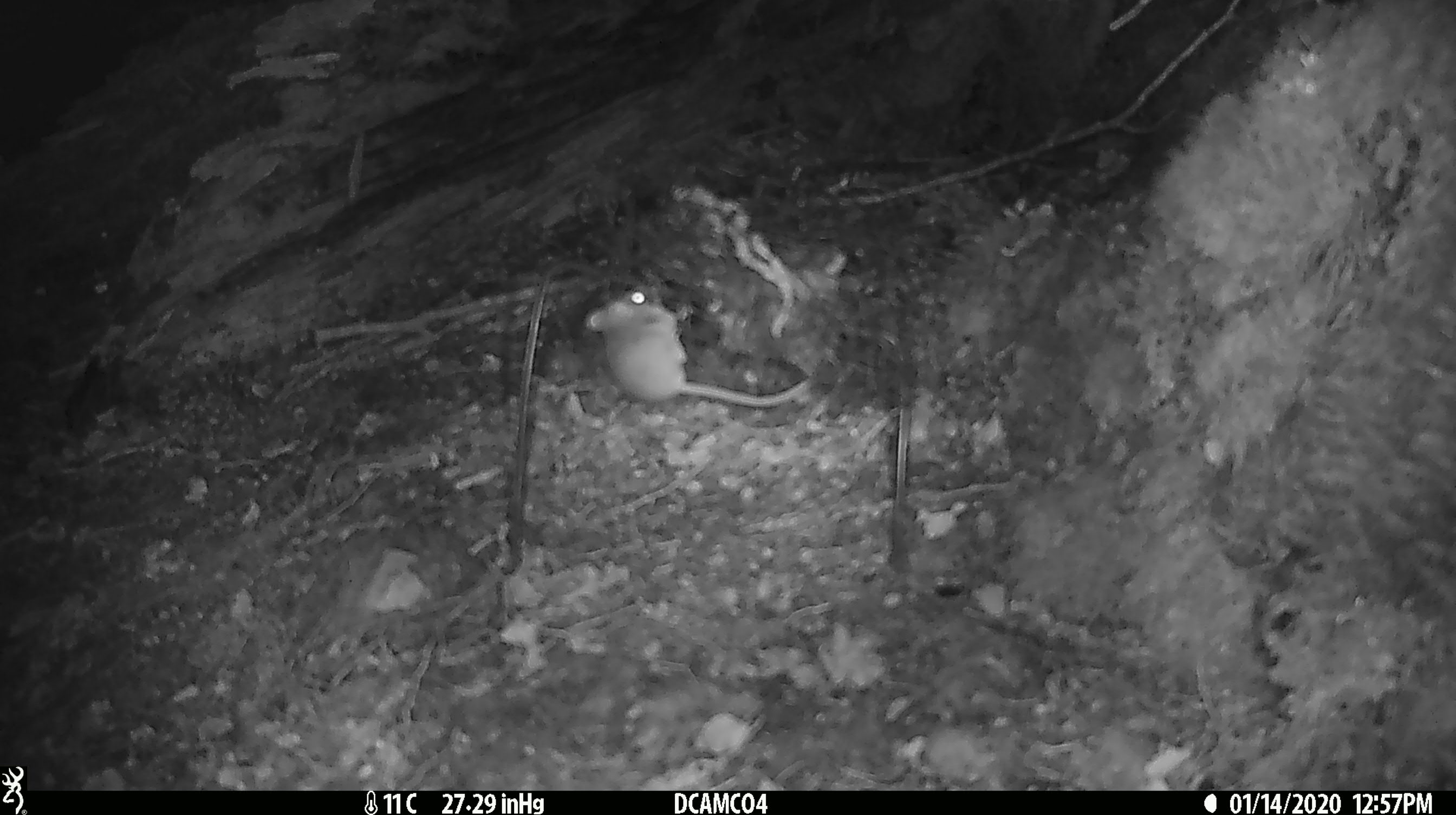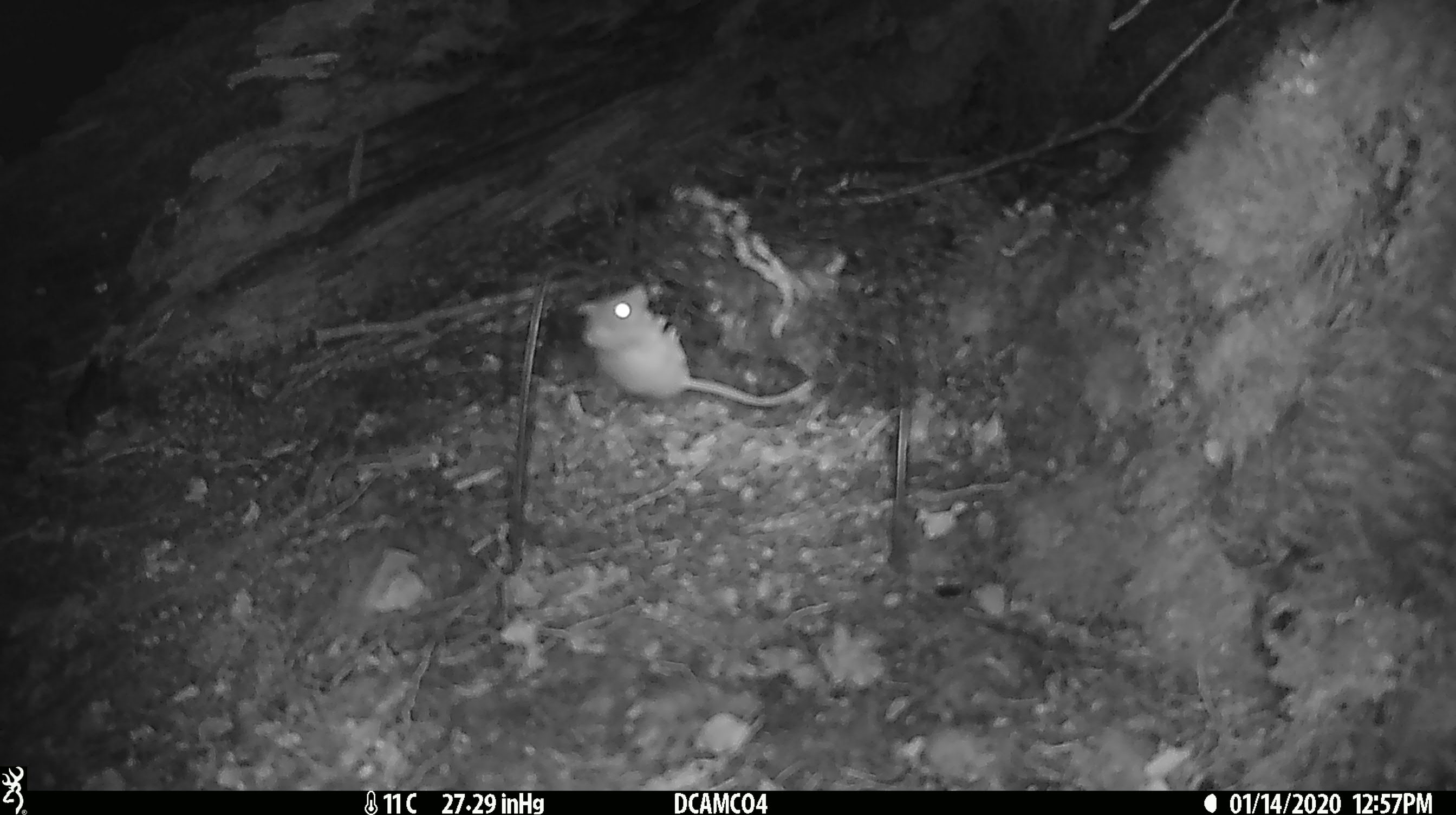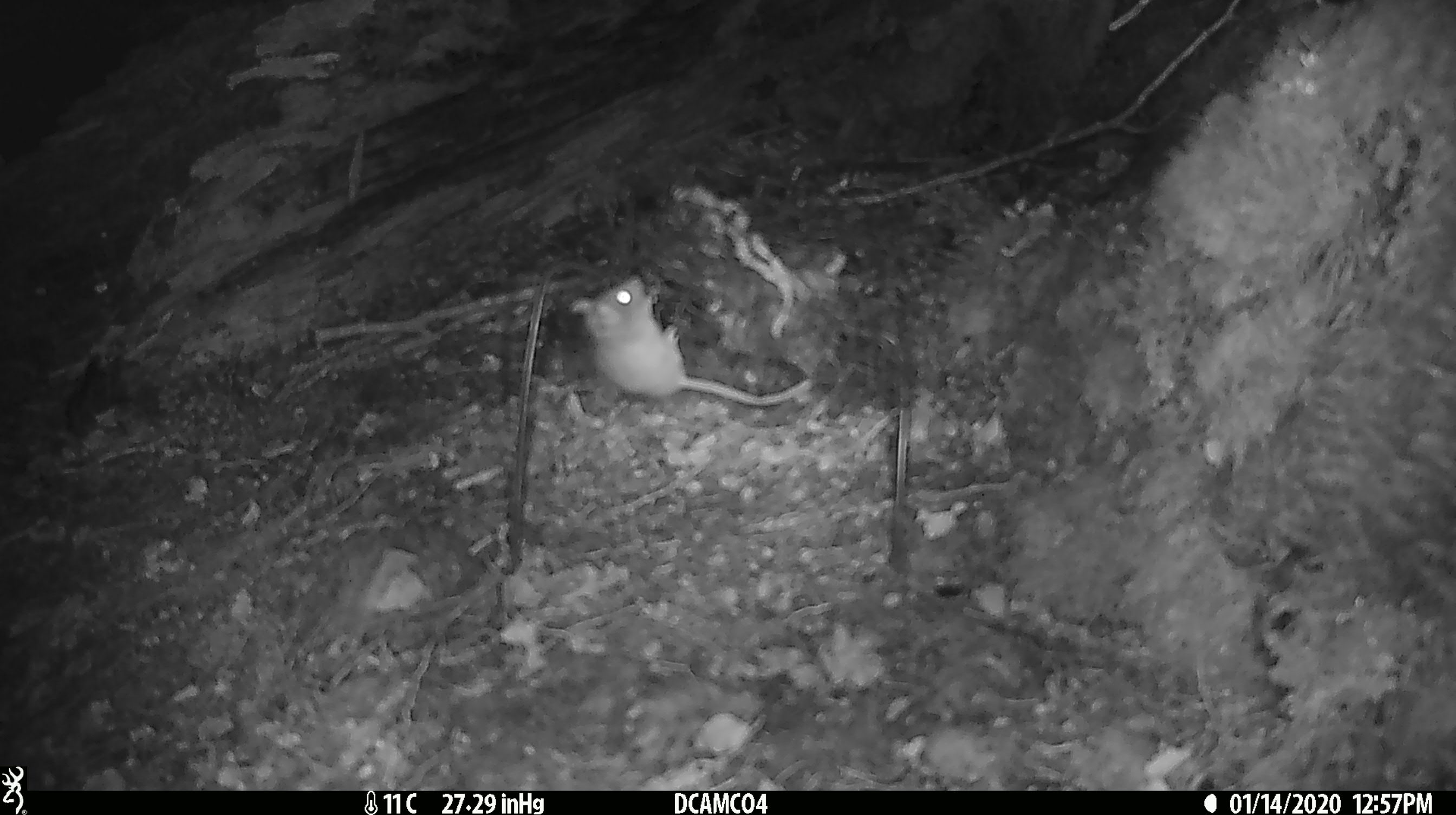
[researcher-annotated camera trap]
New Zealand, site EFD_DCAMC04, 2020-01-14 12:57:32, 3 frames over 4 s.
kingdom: Animalia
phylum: Chordata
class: Mammalia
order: Rodentia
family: Muridae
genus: Mus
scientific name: Mus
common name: mouse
Mouse (Mus).